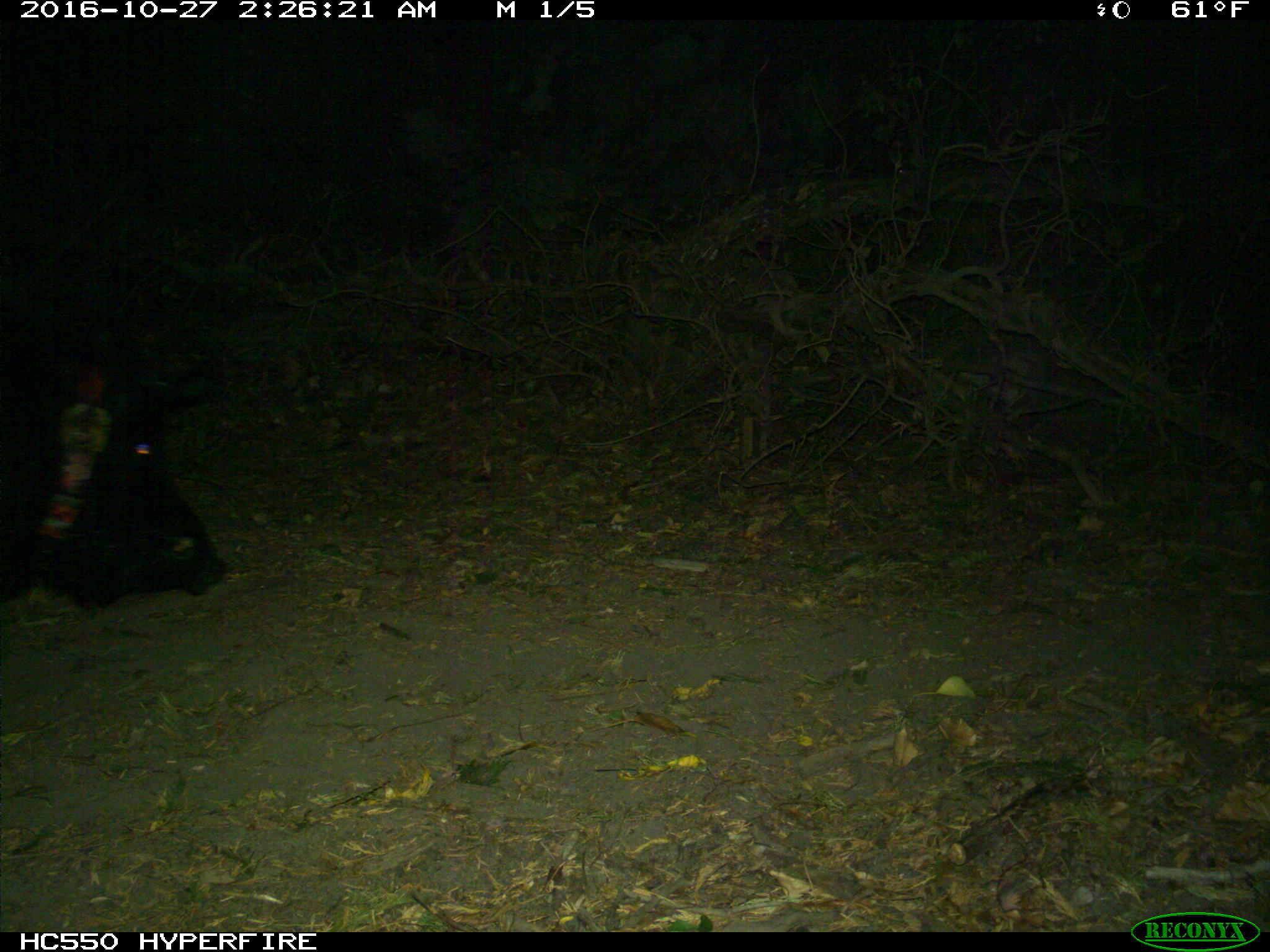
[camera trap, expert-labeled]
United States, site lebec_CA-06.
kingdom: Animalia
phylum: Chordata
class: Mammalia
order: Artiodactyla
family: Suidae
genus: Sus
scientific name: Sus scrofa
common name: wild boar